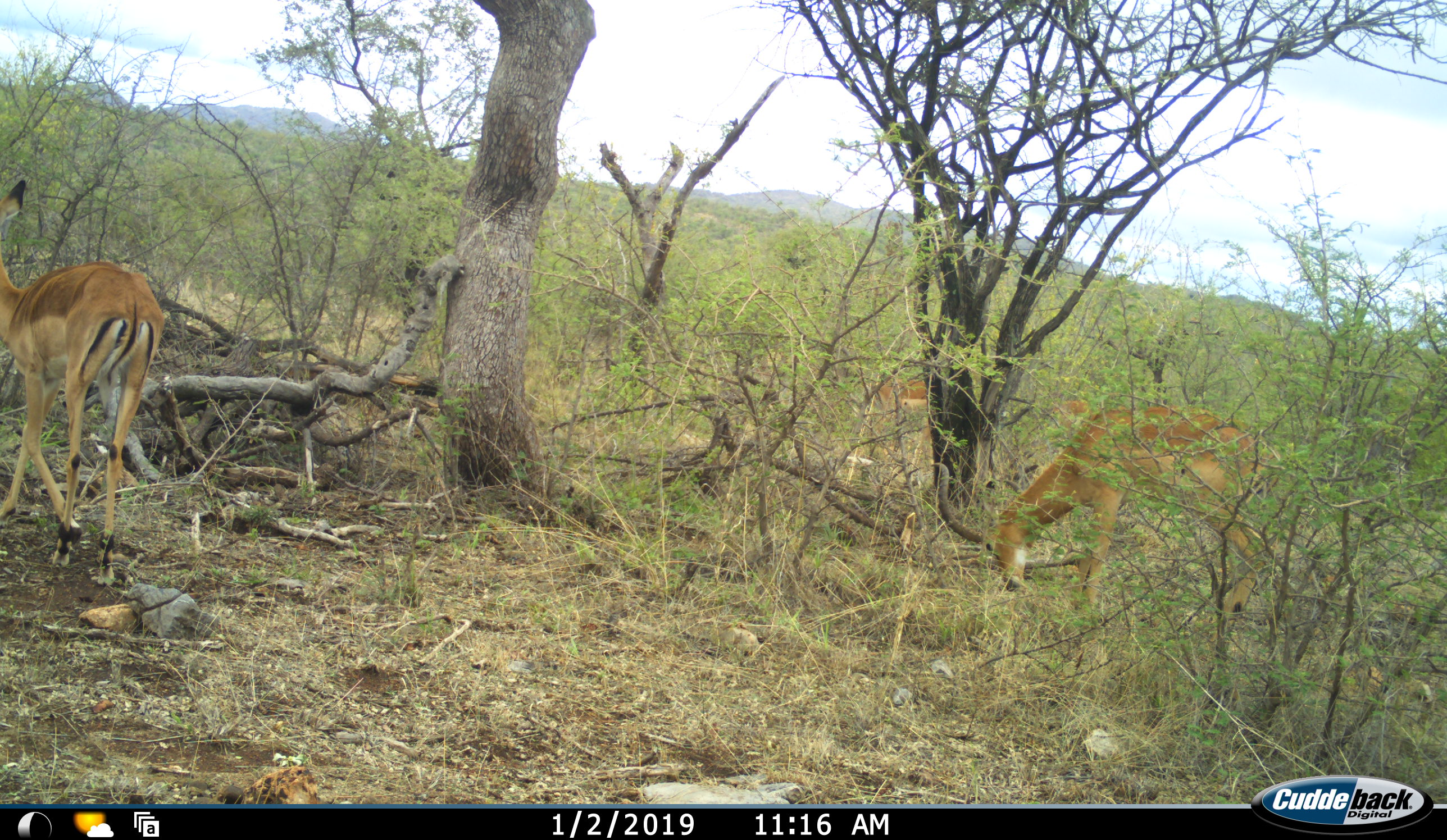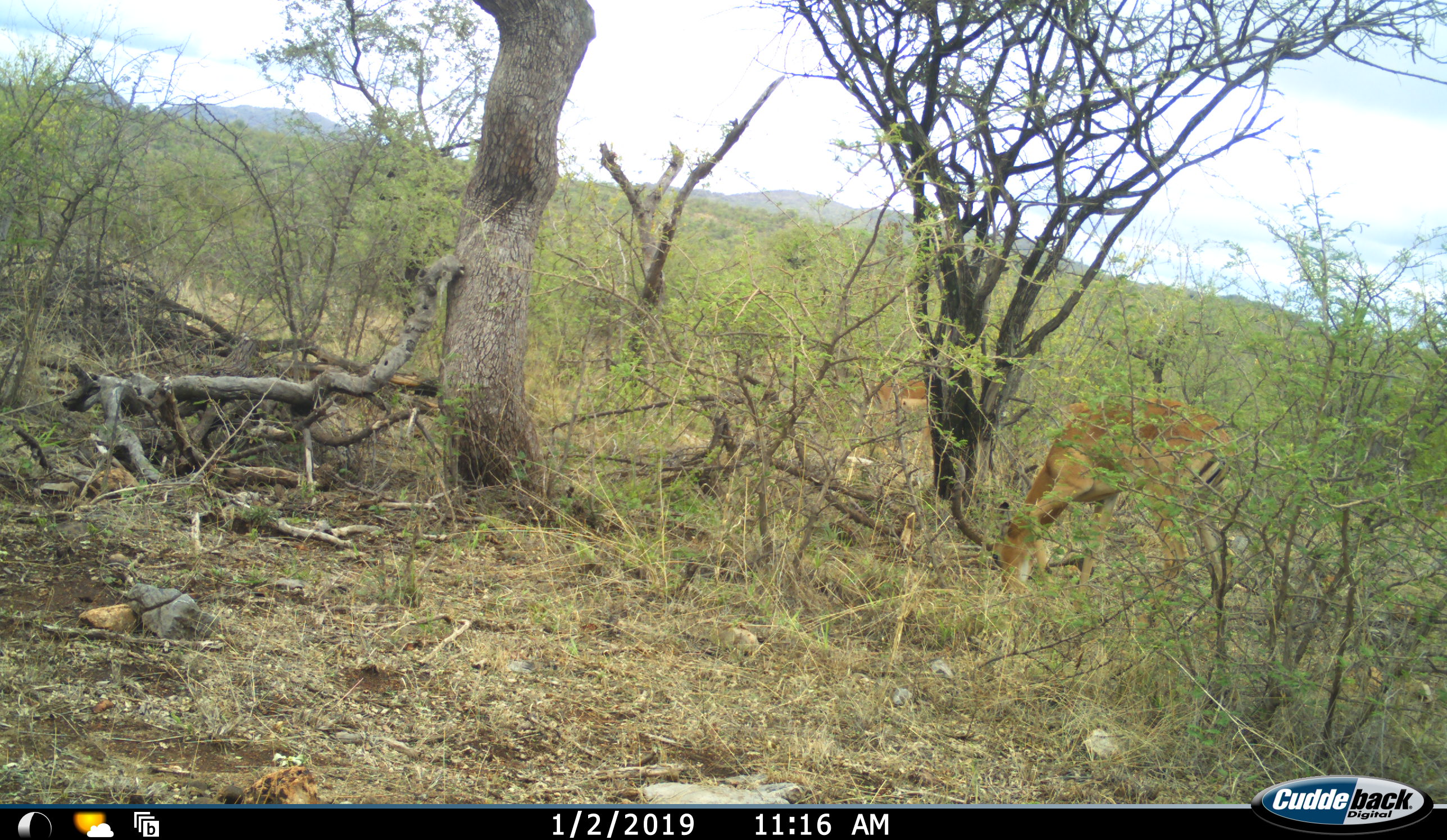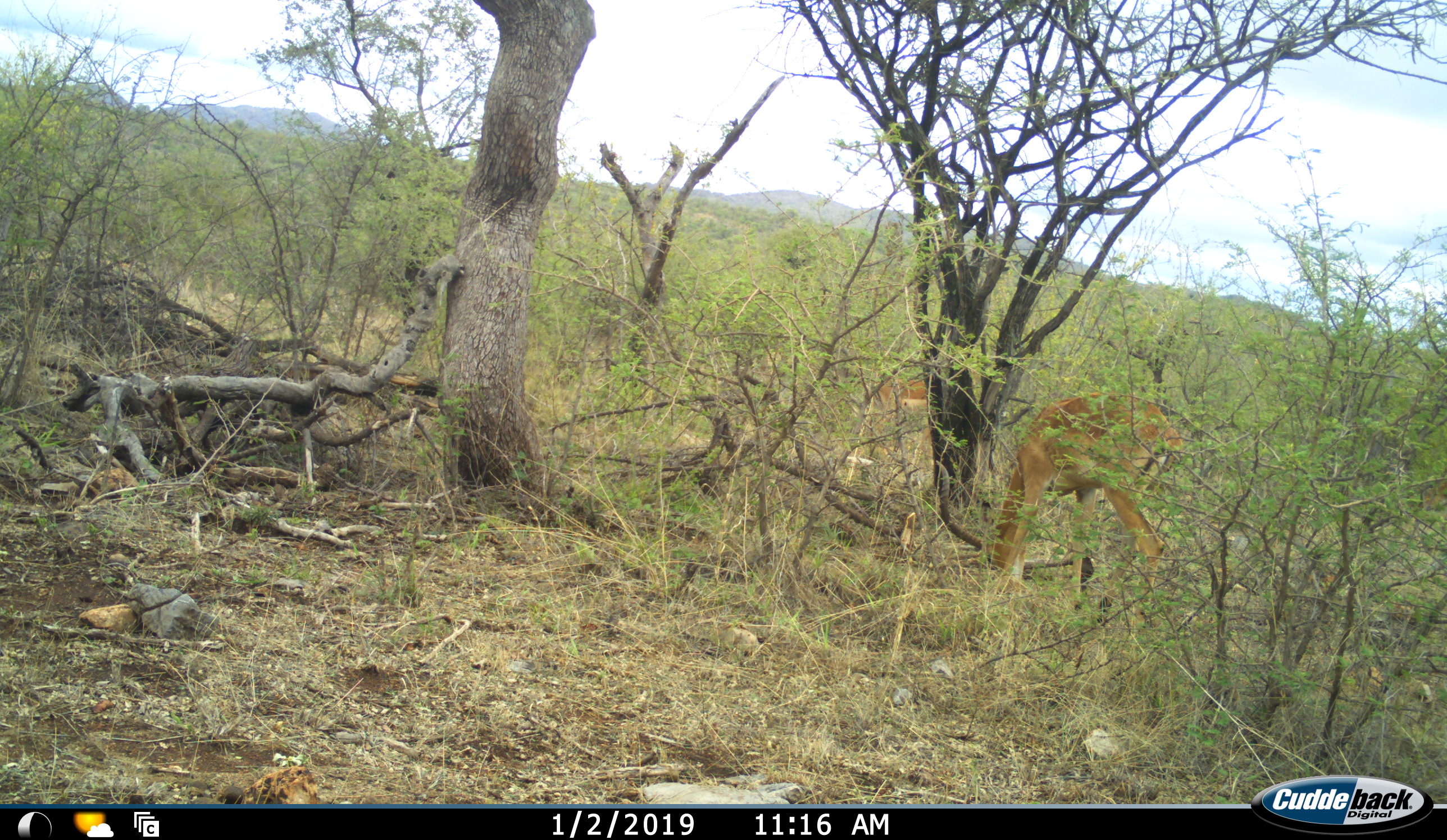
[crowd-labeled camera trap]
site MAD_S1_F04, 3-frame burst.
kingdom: Animalia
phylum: Chordata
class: Mammalia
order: Artiodactyla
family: Bovidae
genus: Aepyceros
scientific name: Aepyceros melampus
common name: impala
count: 3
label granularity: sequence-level